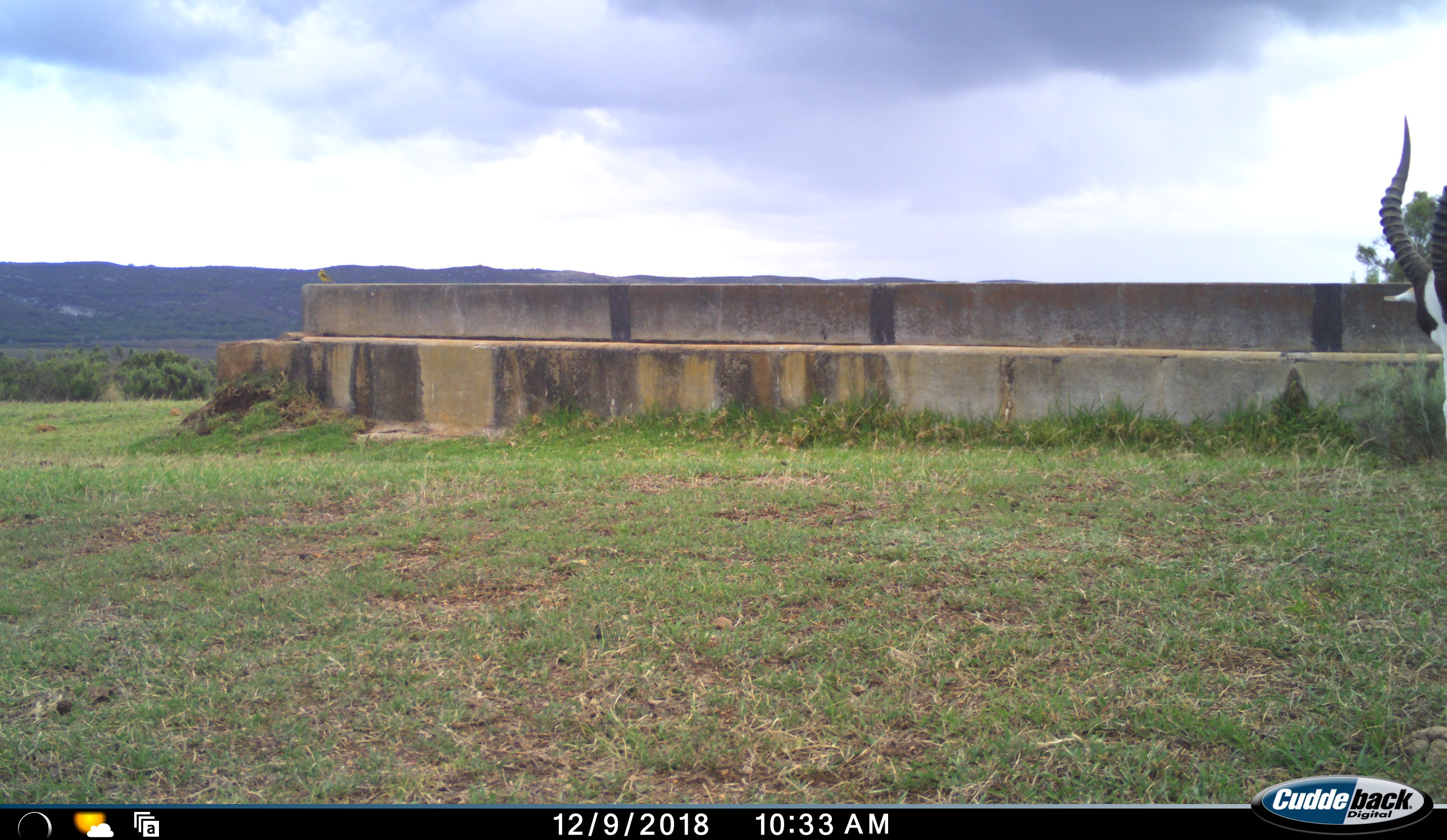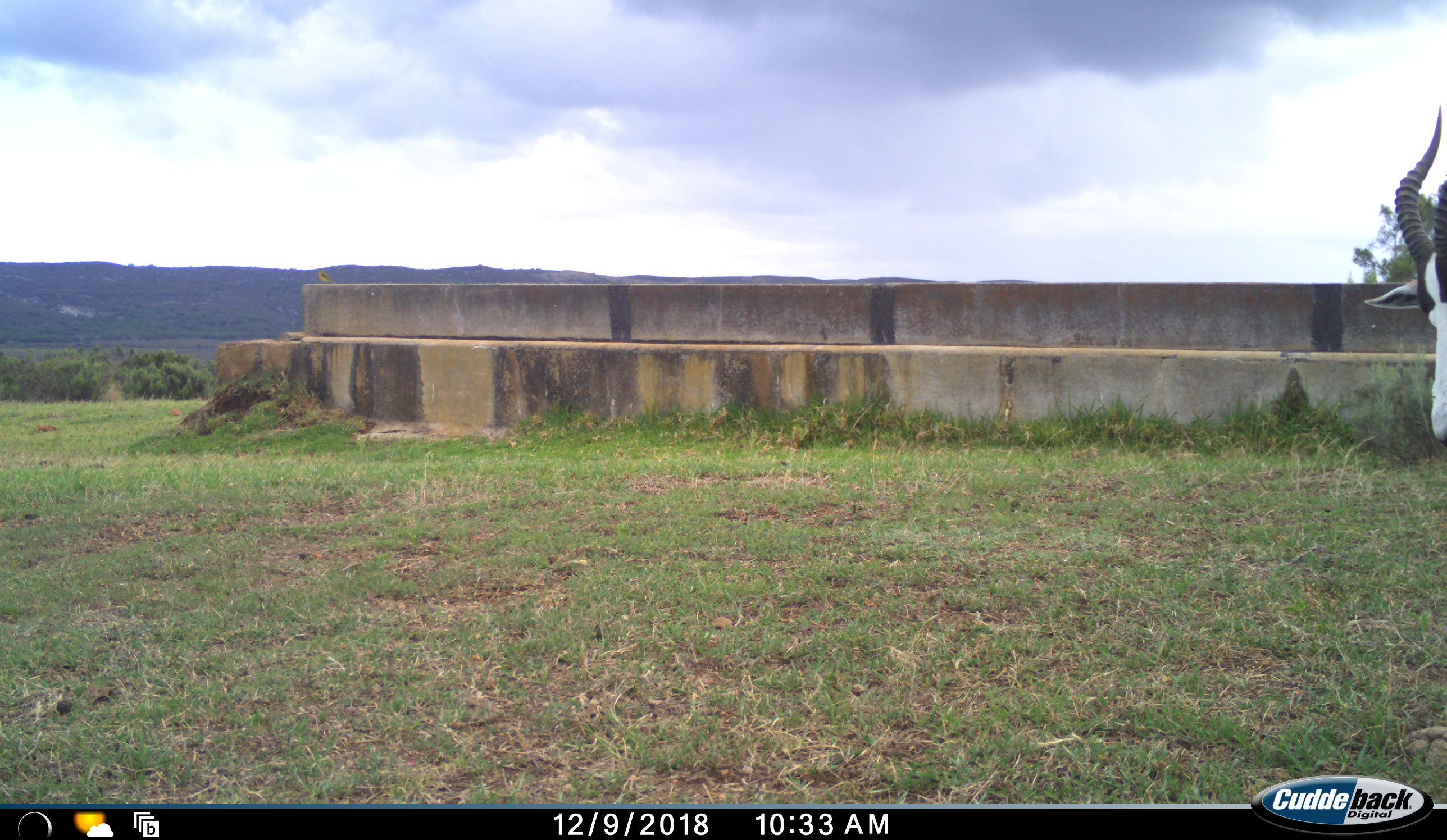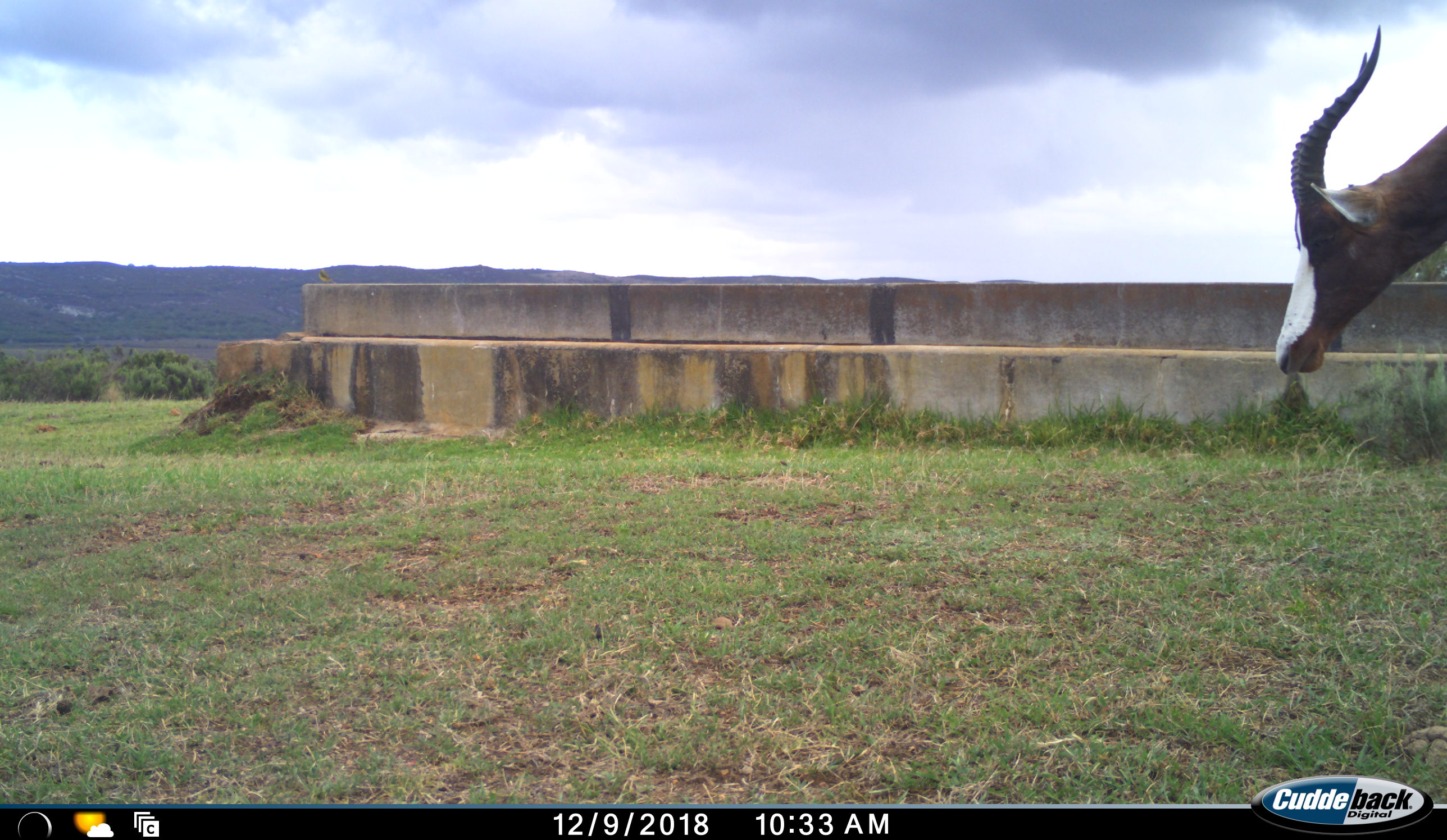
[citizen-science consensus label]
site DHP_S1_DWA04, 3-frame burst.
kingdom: Animalia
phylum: Chordata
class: Mammalia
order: Artiodactyla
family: Bovidae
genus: Damaliscus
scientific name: Damaliscus pygargus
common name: bontebok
Bontebok (Damaliscus pygargus), count 1. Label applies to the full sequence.